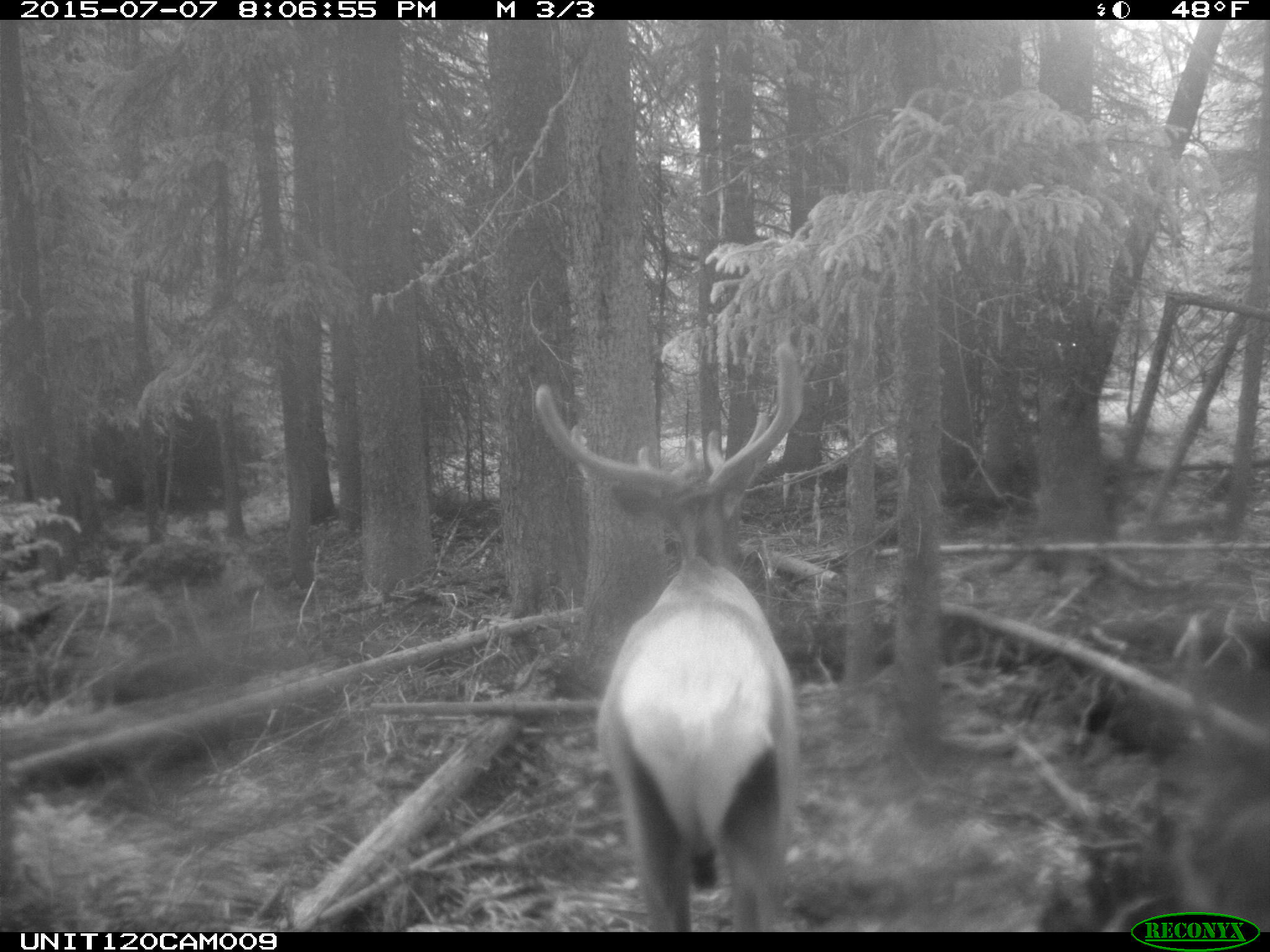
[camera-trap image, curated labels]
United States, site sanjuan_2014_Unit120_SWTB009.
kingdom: Animalia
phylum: Chordata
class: Mammalia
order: Artiodactyla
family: Cervidae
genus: Cervus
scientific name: Cervus elaphus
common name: red deer